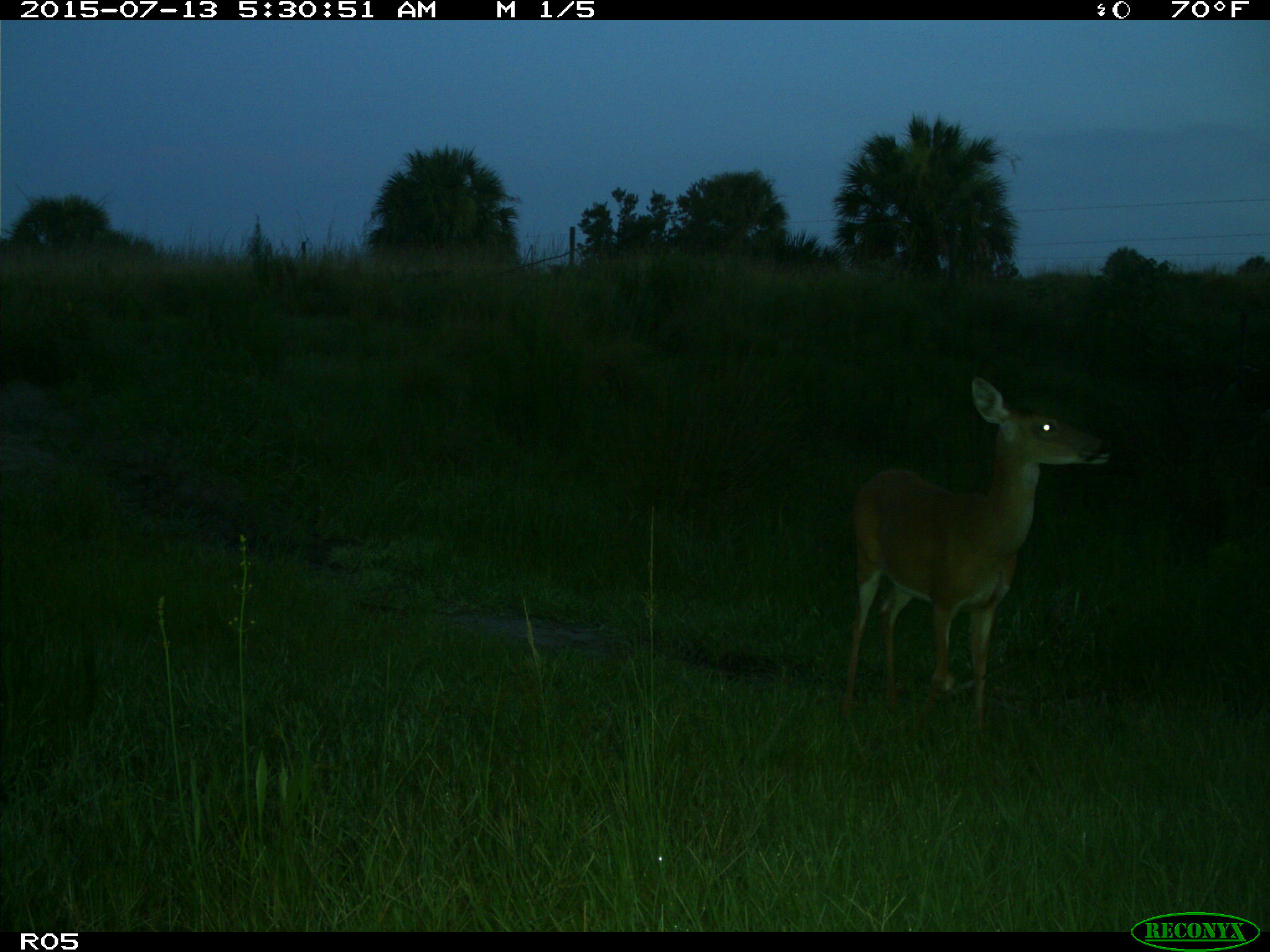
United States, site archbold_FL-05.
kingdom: Animalia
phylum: Chordata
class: Mammalia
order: Artiodactyla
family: Cervidae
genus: Odocoileus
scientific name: Odocoileus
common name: deer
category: unidentified deer